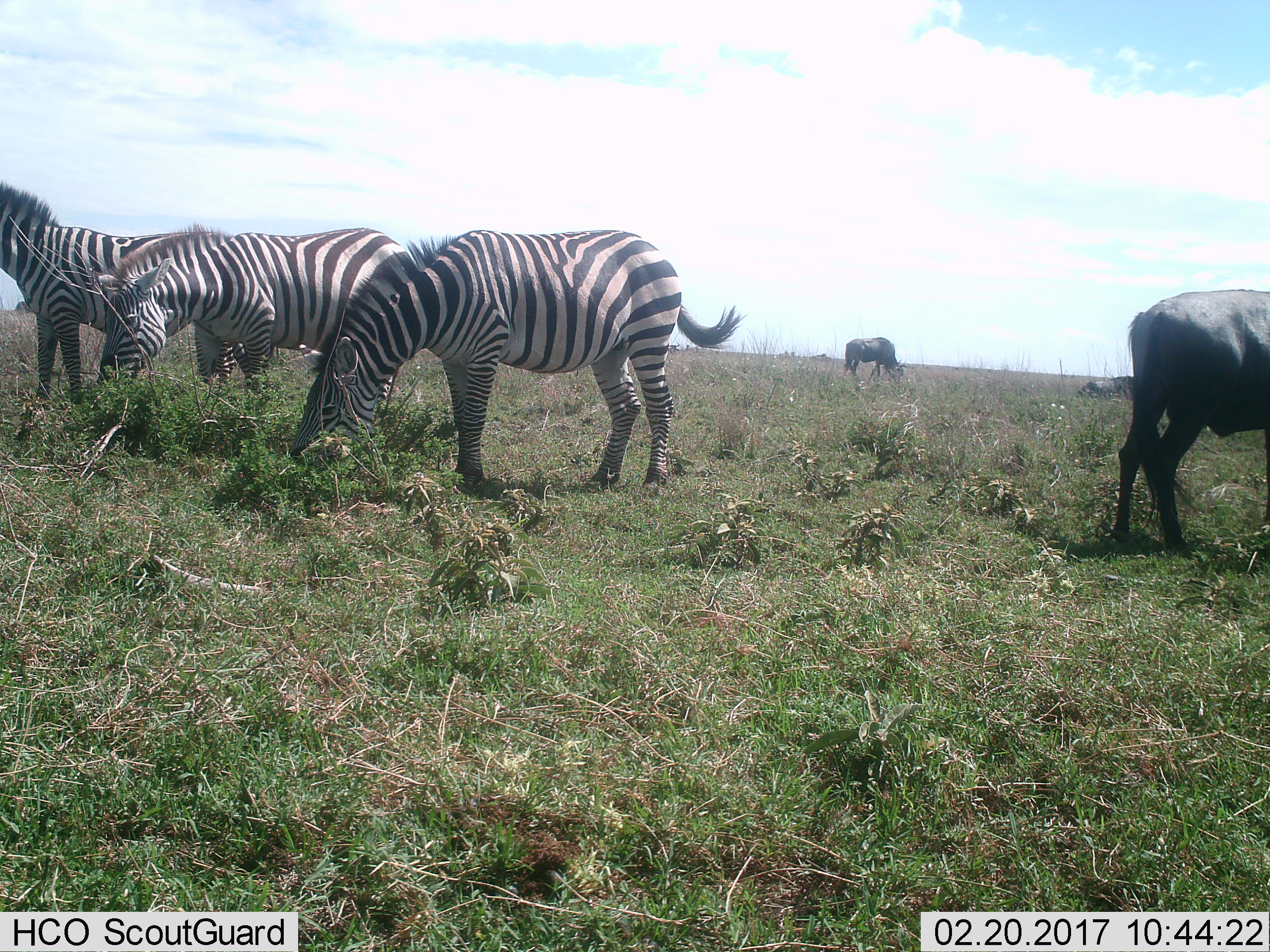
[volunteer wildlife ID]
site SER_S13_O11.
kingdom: Animalia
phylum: Chordata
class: Mammalia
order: Artiodactyla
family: Bovidae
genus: Connochaetes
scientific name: Connochaetes taurinus taurinus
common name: blue wildebeest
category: wildebeestblue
Wildebeestblue (blue wildebeest) (Connochaetes taurinus taurinus), count 3. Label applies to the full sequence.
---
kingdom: Animalia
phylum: Chordata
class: Mammalia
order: Perissodactyla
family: Equidae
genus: Equus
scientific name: Equus quagga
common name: plains zebra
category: zebraplains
Zebraplains (plains zebra) (Equus quagga), count 3. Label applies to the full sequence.